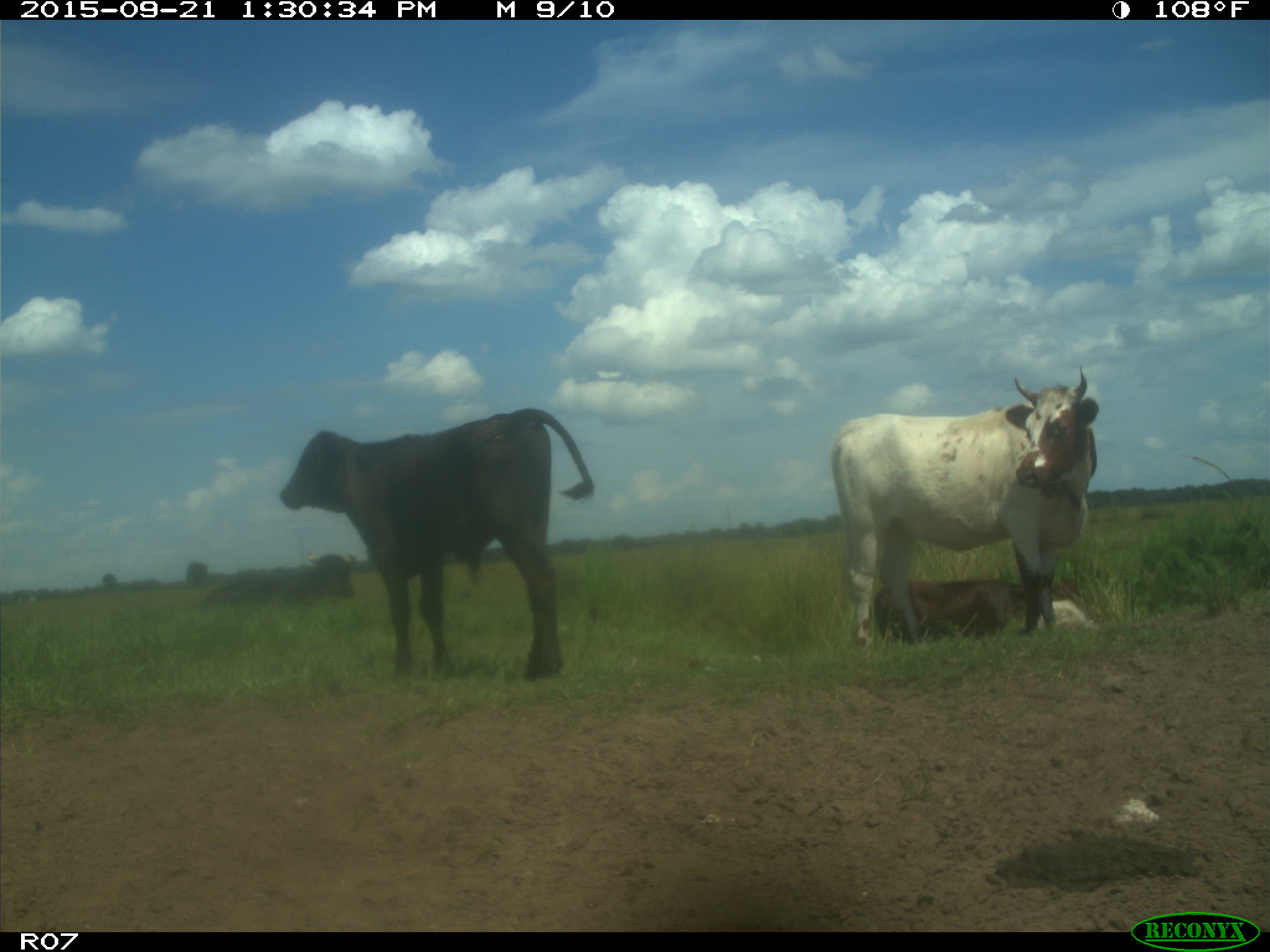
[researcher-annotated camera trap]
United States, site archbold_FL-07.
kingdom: Animalia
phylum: Chordata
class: Mammalia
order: Artiodactyla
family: Bovidae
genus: Bos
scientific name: Bos taurus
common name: domestic cow